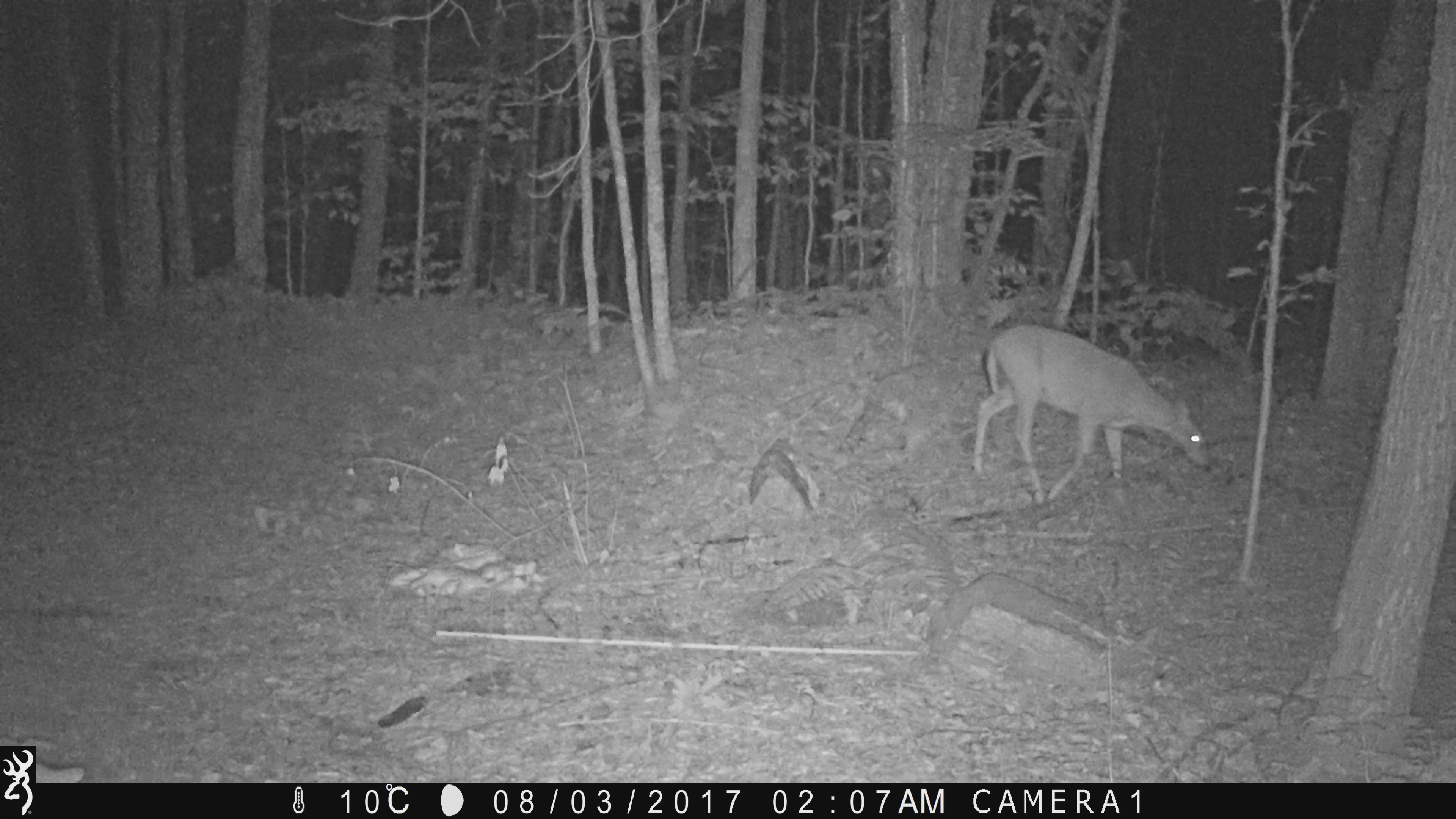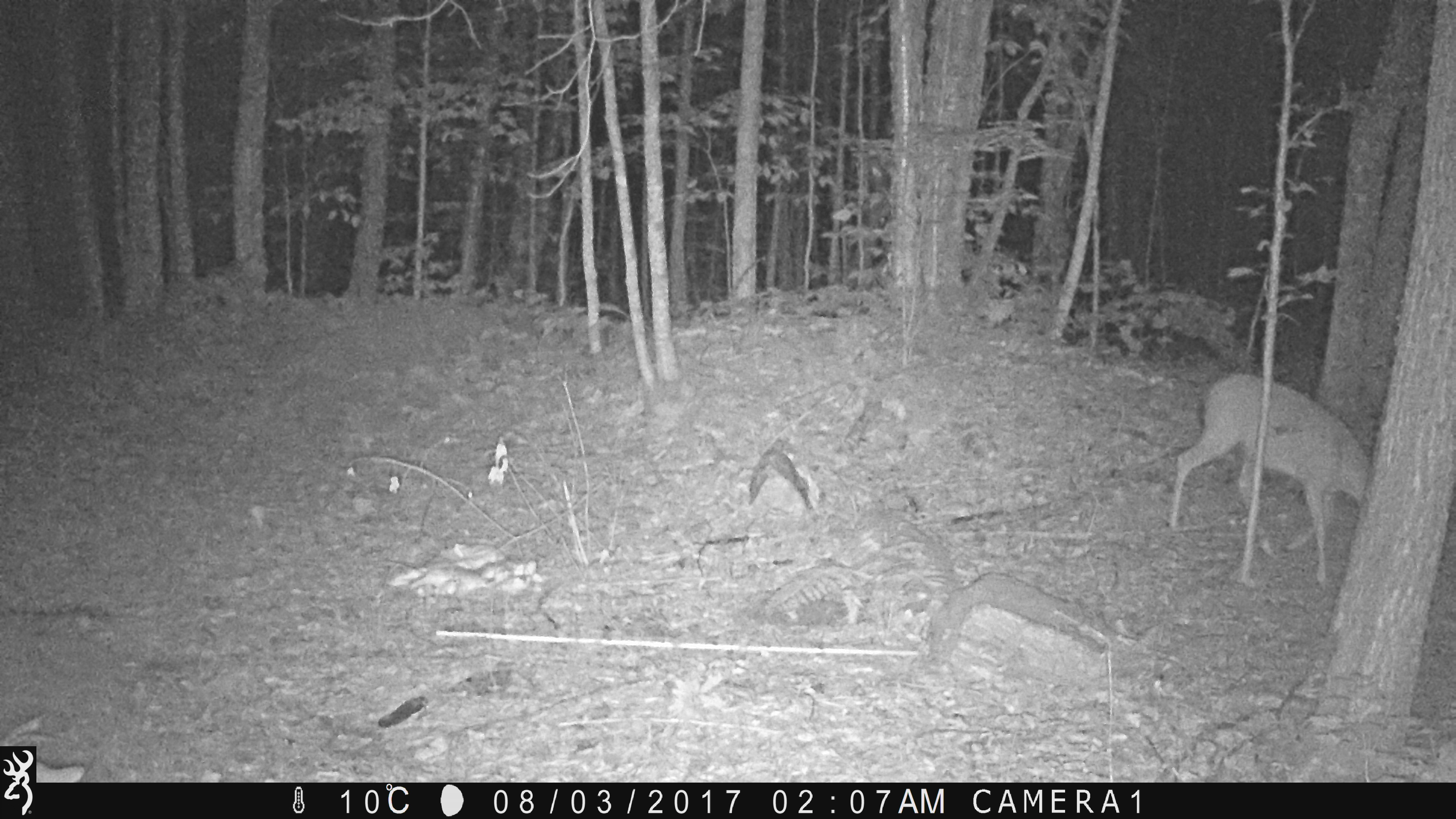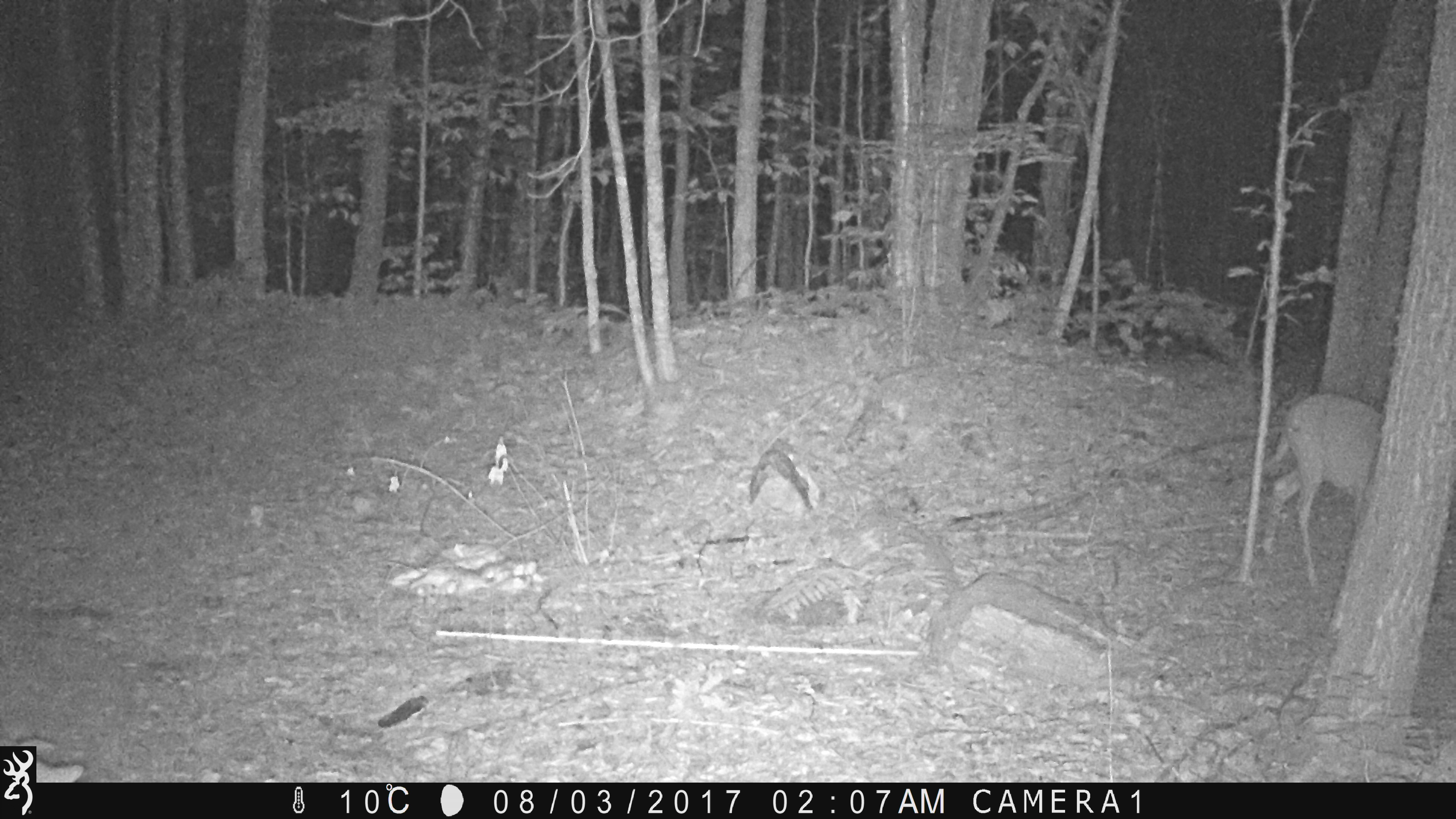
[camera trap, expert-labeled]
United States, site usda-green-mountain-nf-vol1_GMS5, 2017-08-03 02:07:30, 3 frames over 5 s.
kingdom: Animalia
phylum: Chordata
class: Mammalia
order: Artiodactyla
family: Cervidae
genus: Odocoileus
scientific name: Odocoileus virginianus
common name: white-tailed deer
White-tailed deer (Odocoileus virginianus).